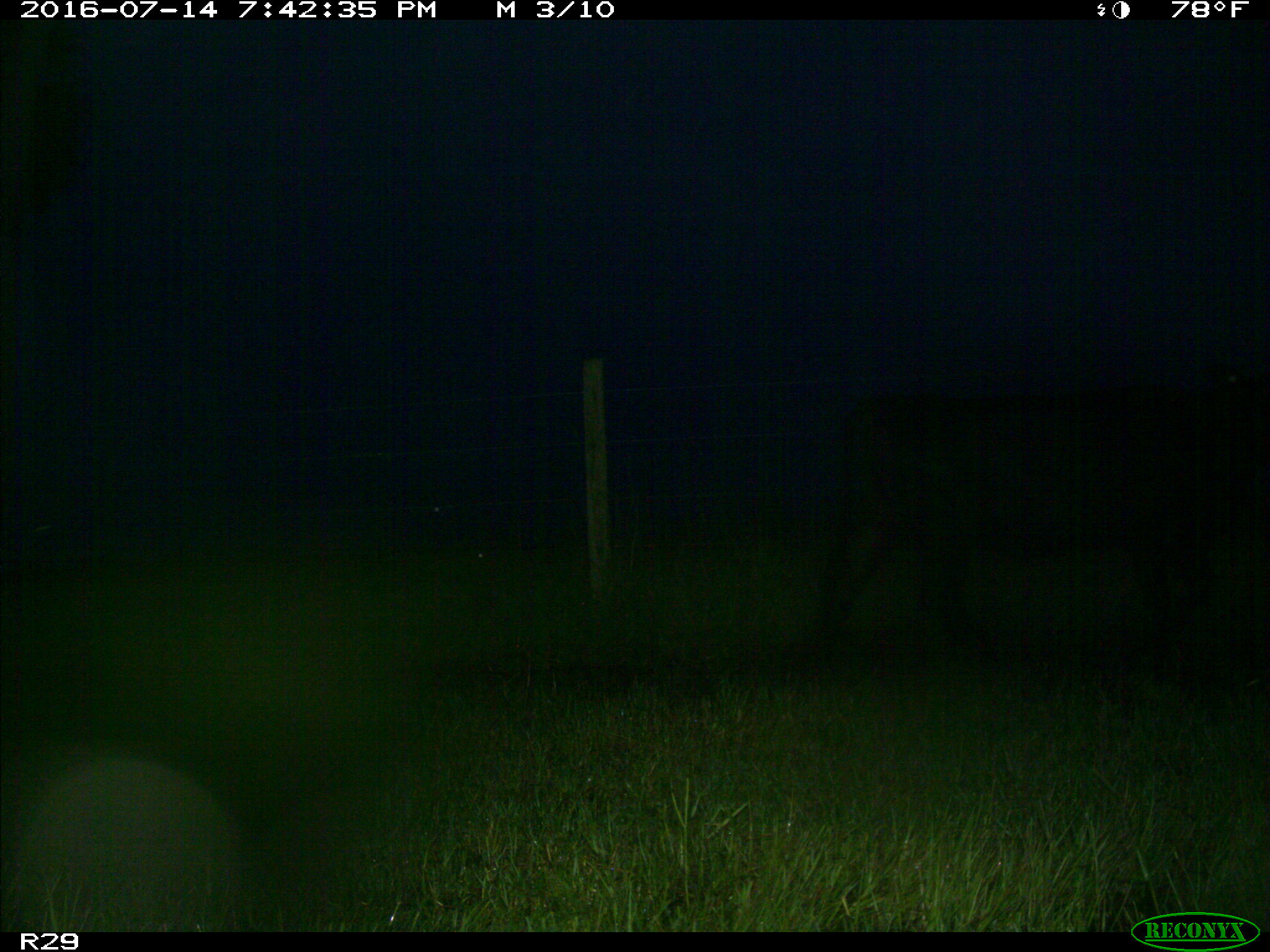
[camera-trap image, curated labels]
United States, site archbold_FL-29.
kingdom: Animalia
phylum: Chordata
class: Mammalia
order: Artiodactyla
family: Bovidae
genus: Bos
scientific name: Bos taurus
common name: domestic cow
Bos taurus (domestic cow).